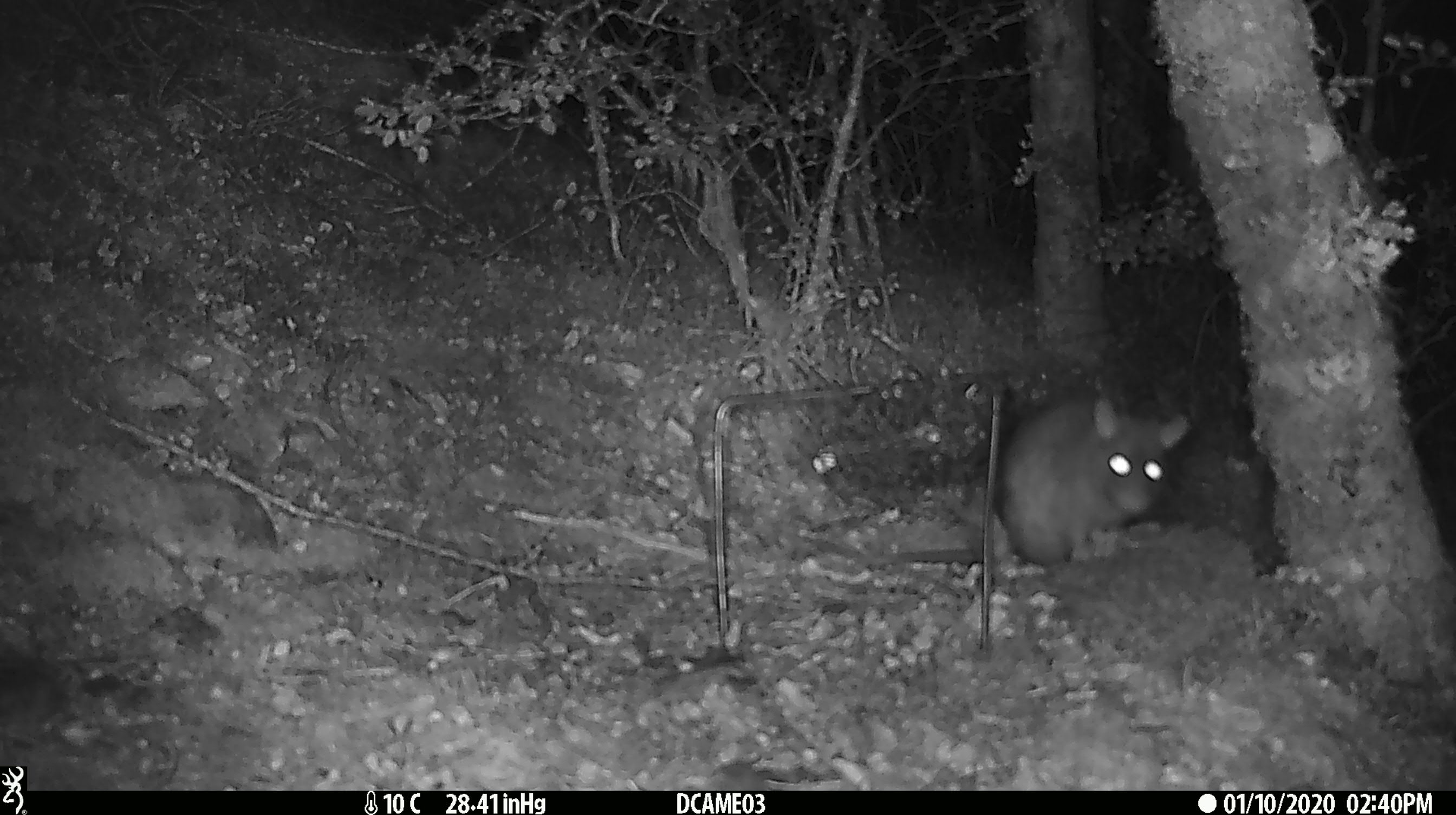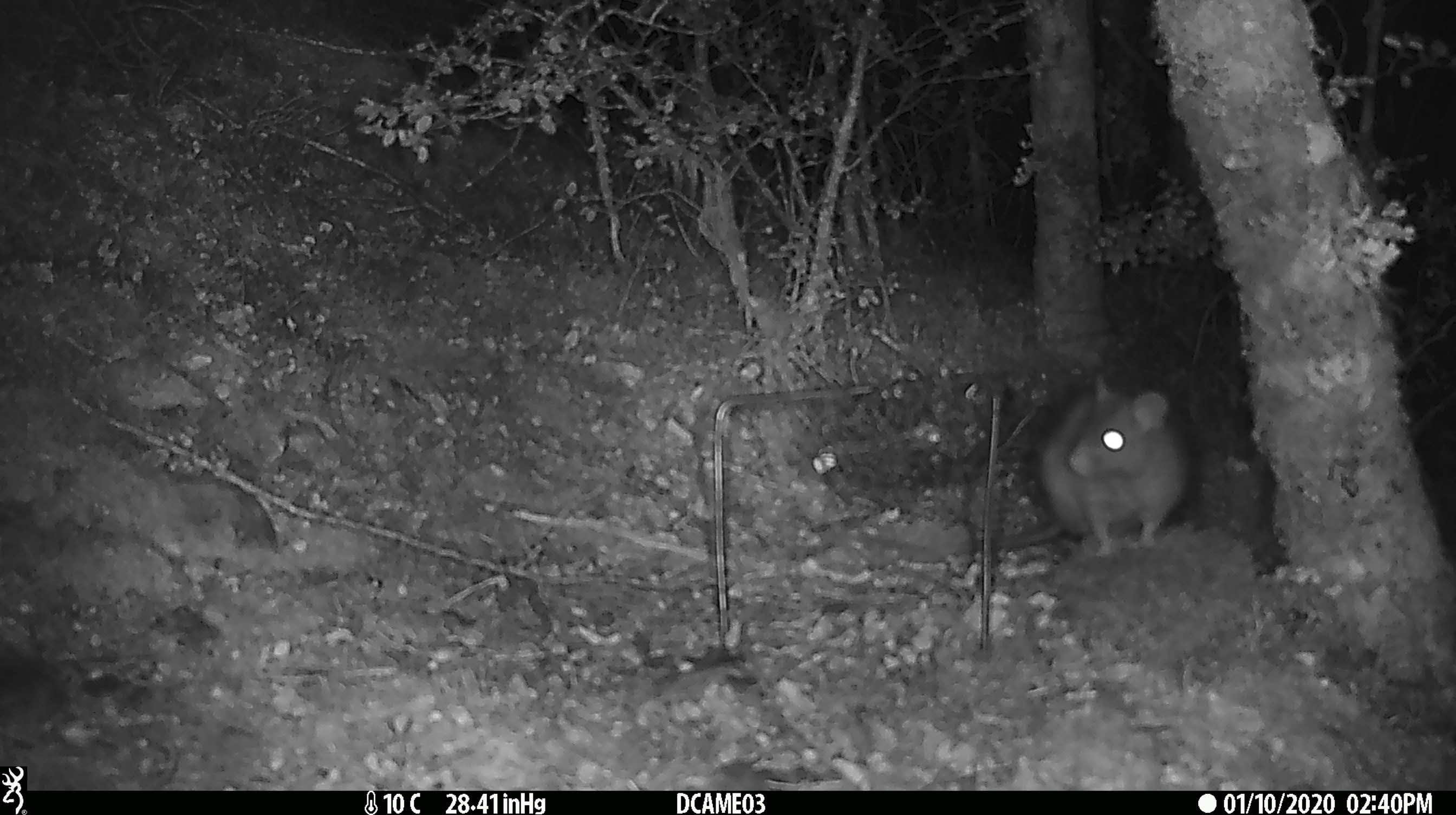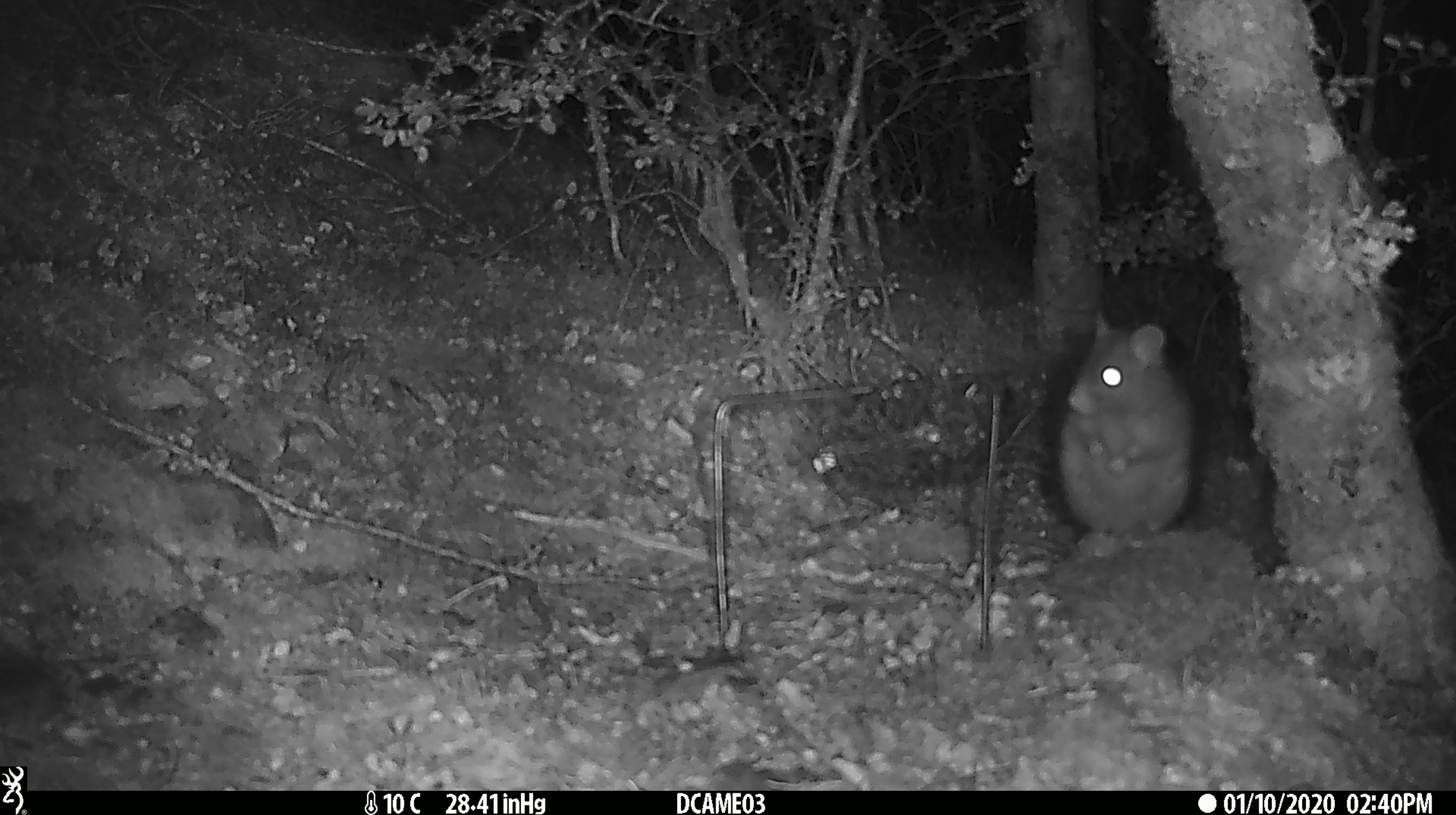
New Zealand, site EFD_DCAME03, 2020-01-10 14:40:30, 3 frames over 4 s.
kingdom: Animalia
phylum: Chordata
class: Mammalia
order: Rodentia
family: Muridae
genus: Rattus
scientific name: Rattus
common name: rat